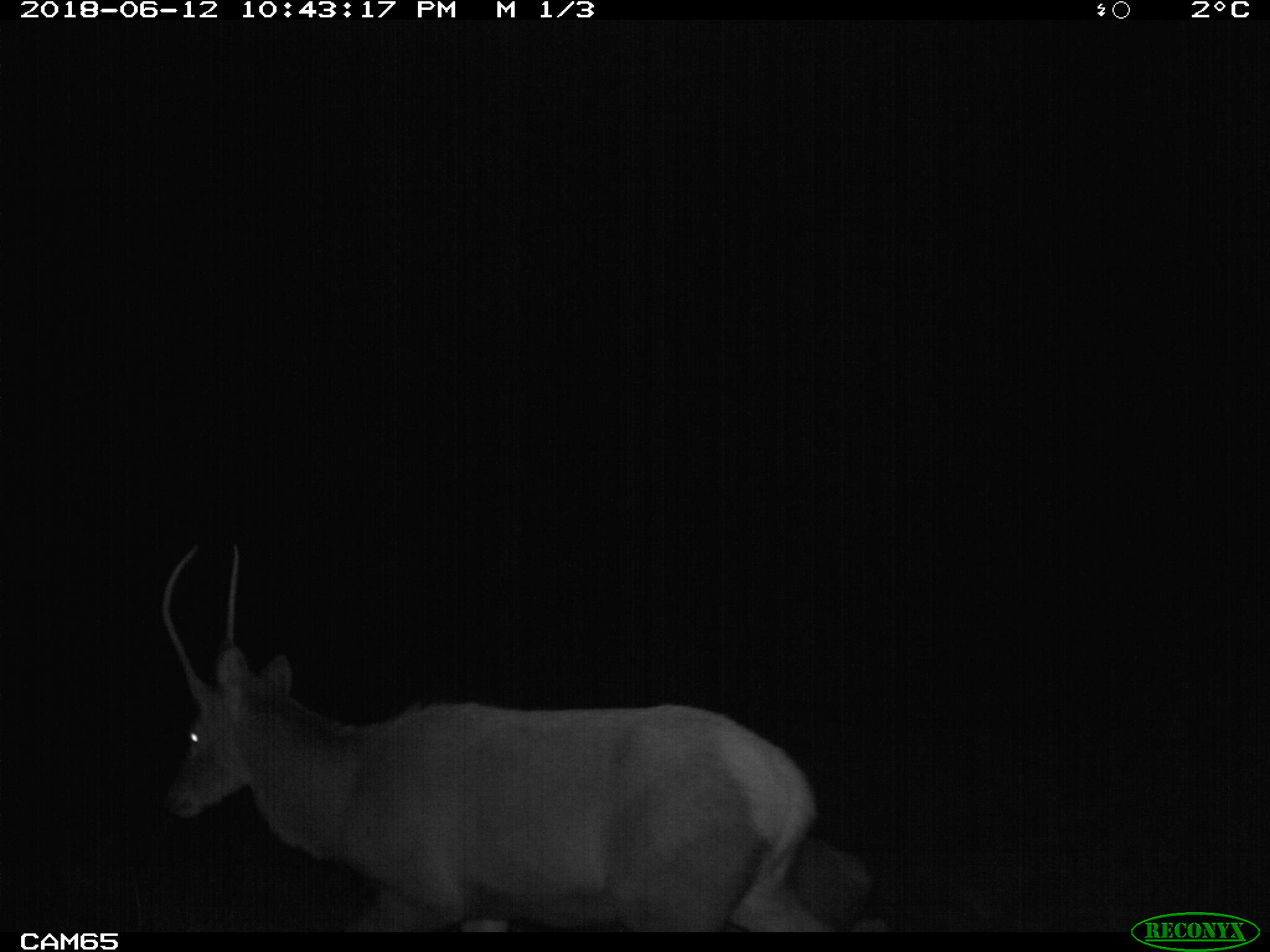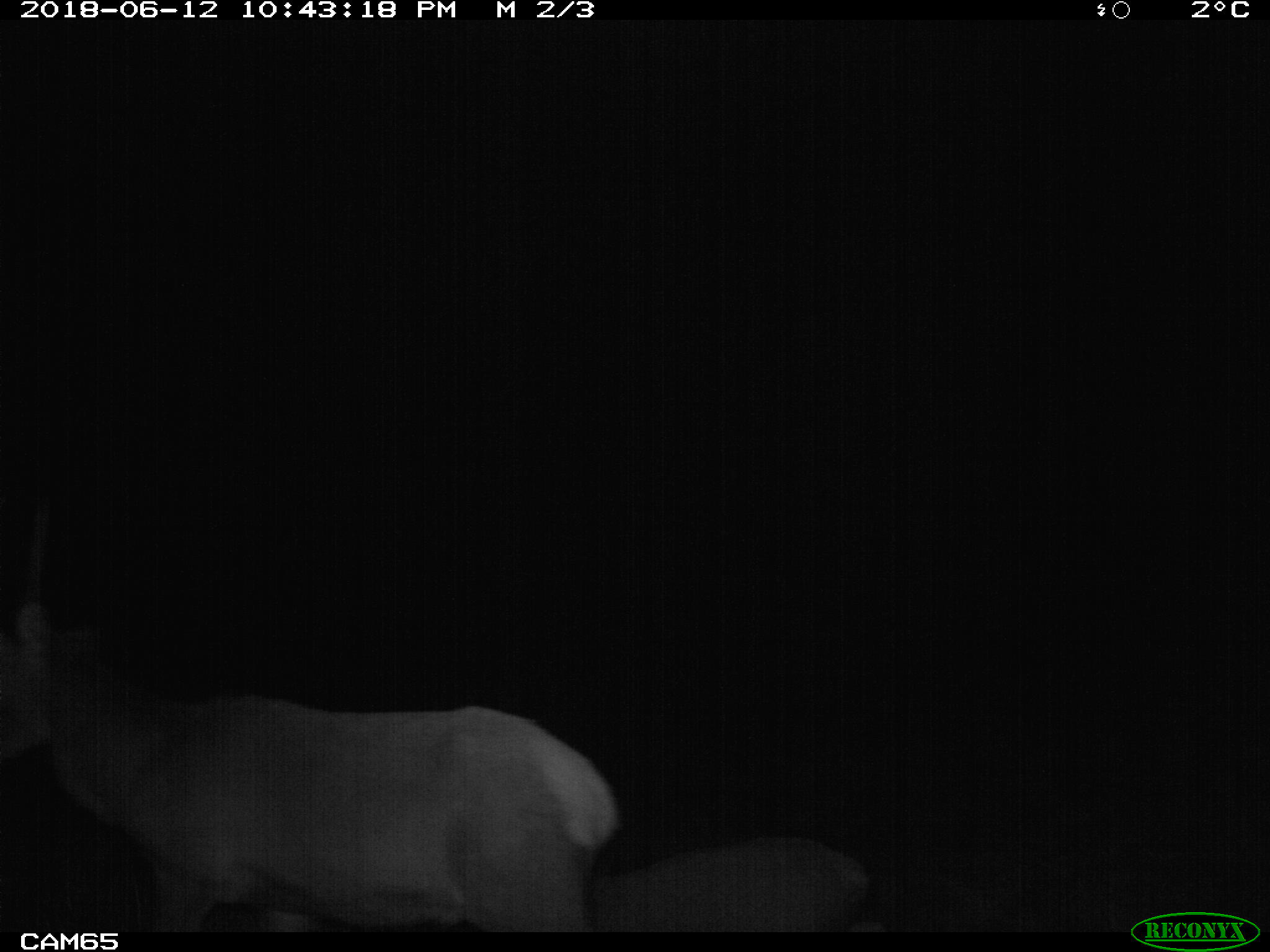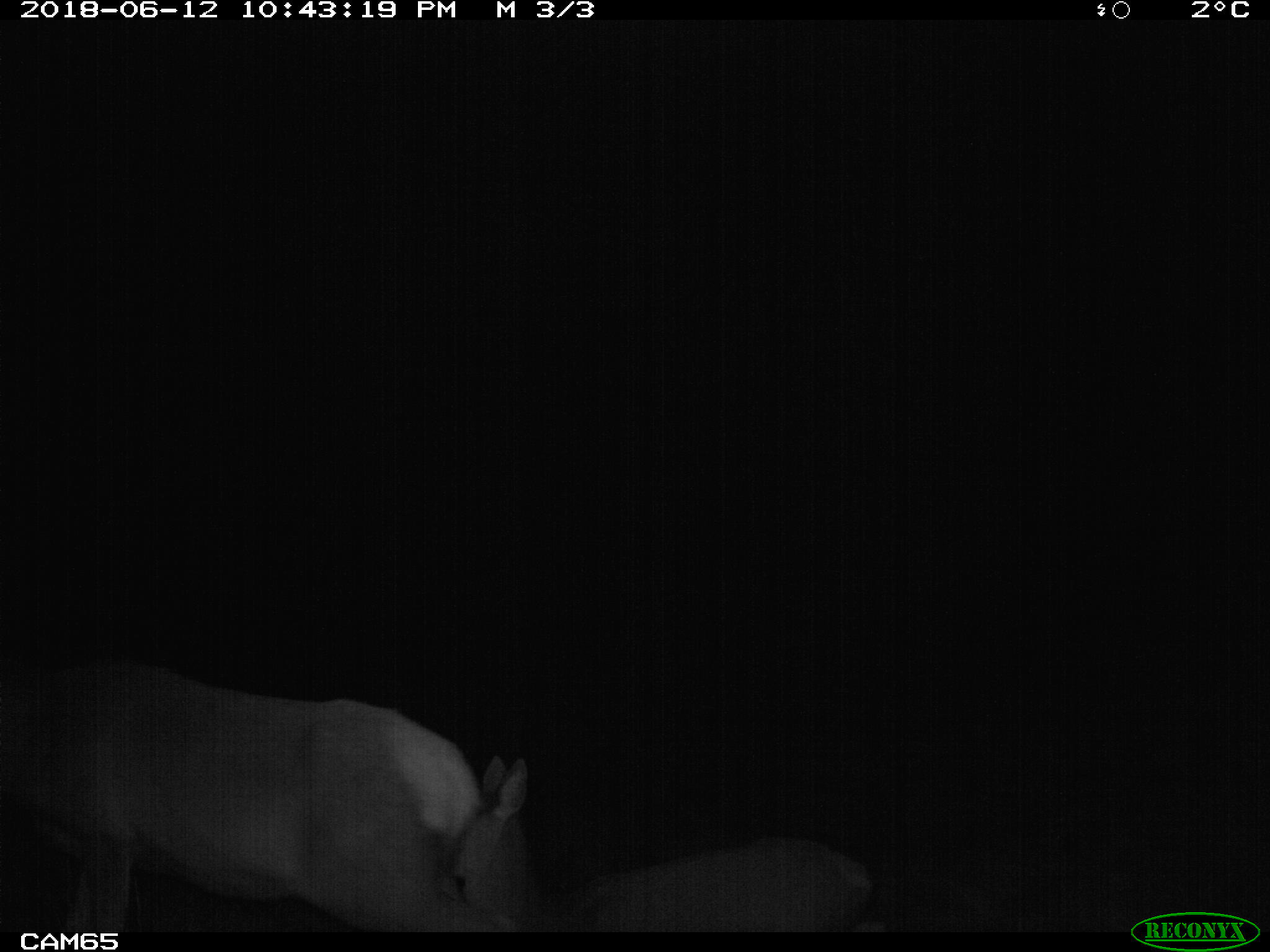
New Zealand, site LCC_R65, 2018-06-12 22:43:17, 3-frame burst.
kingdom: Animalia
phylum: Chordata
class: Mammalia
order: Artiodactyla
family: Cervidae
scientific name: Cervidae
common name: deer